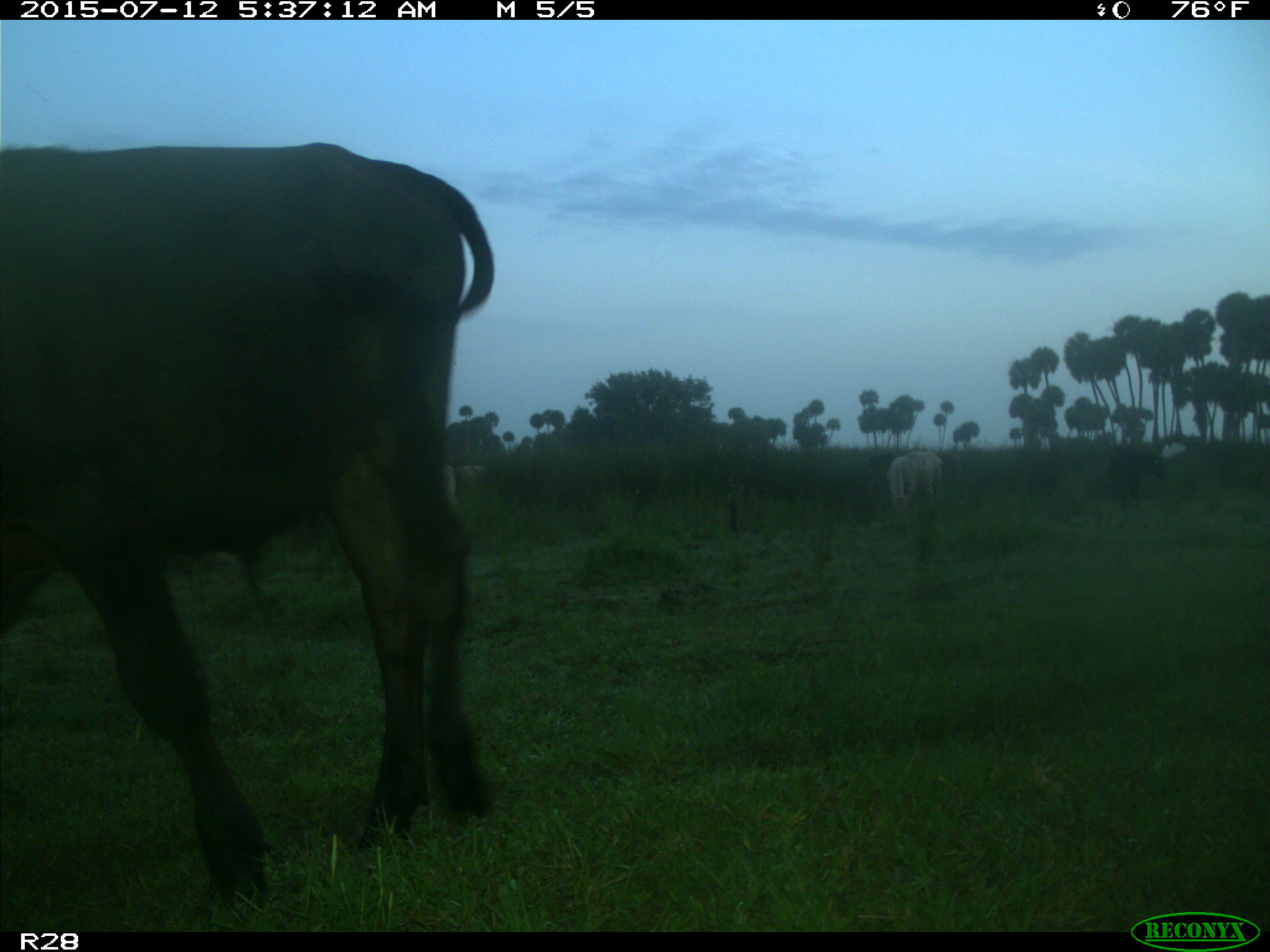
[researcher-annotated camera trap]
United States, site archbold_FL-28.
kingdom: Animalia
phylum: Chordata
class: Mammalia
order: Artiodactyla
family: Bovidae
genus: Bos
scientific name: Bos taurus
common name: domestic cow